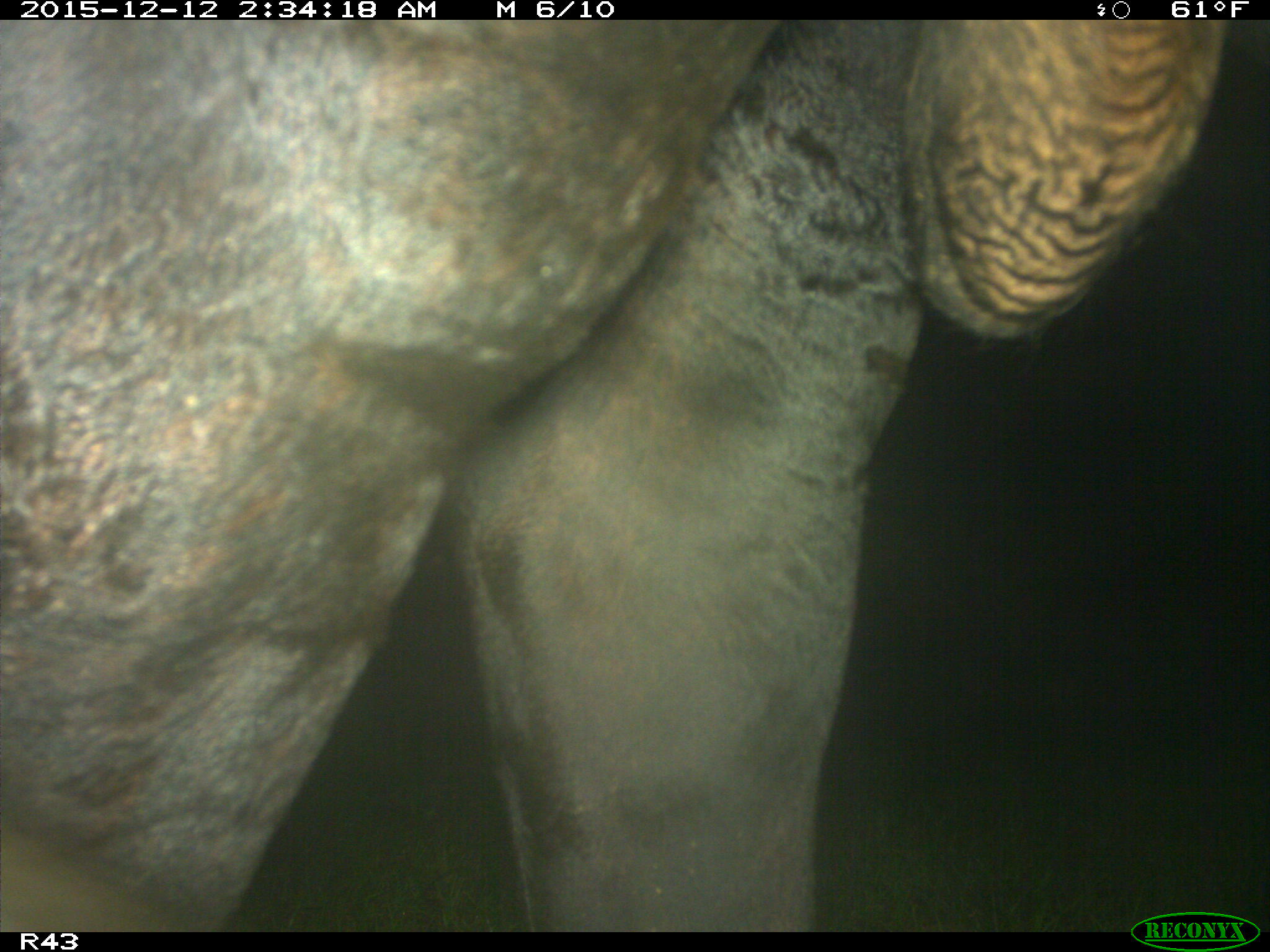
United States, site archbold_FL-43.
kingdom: Animalia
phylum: Chordata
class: Mammalia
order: Artiodactyla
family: Bovidae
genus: Bos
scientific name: Bos taurus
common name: domestic cow